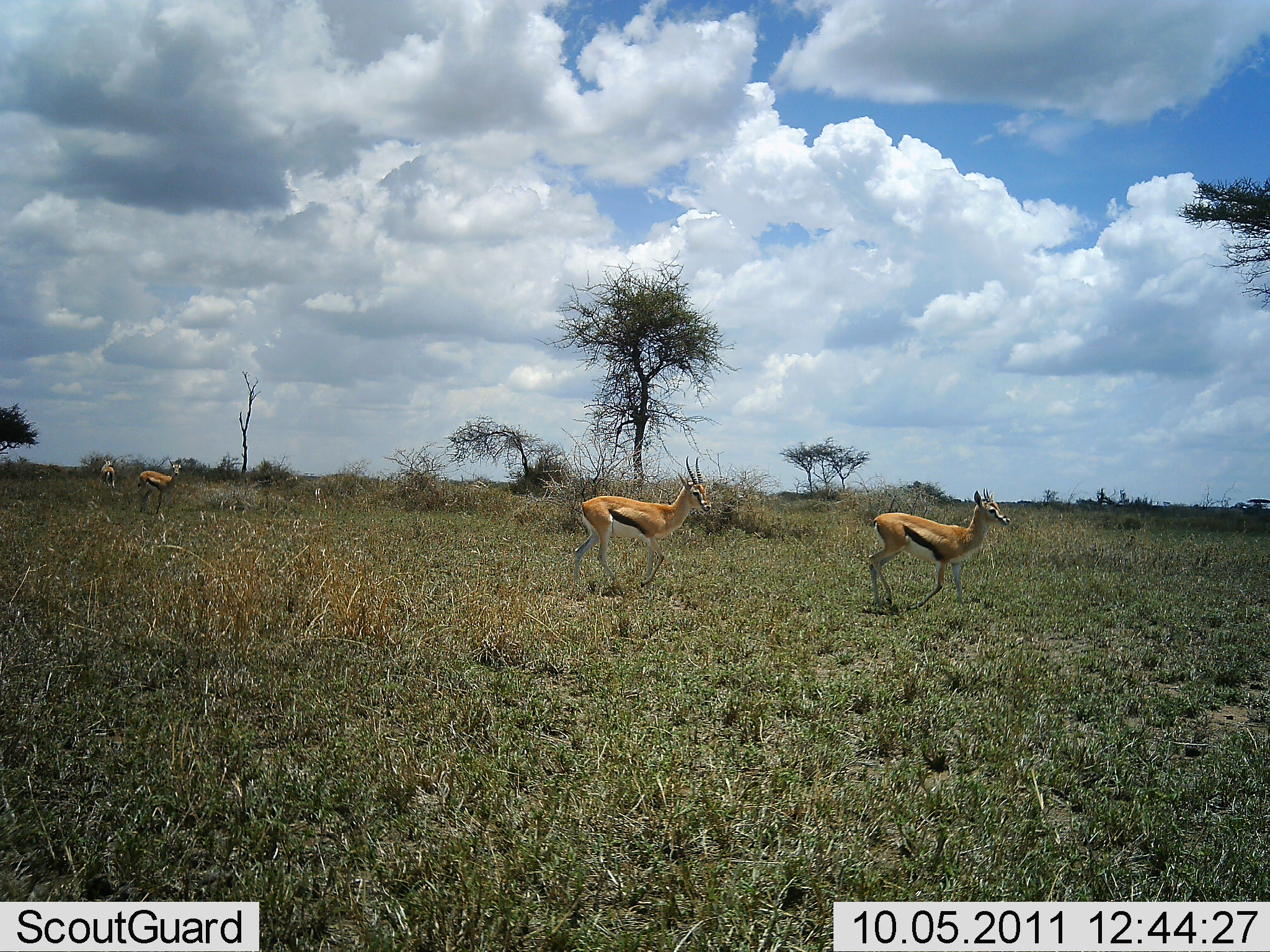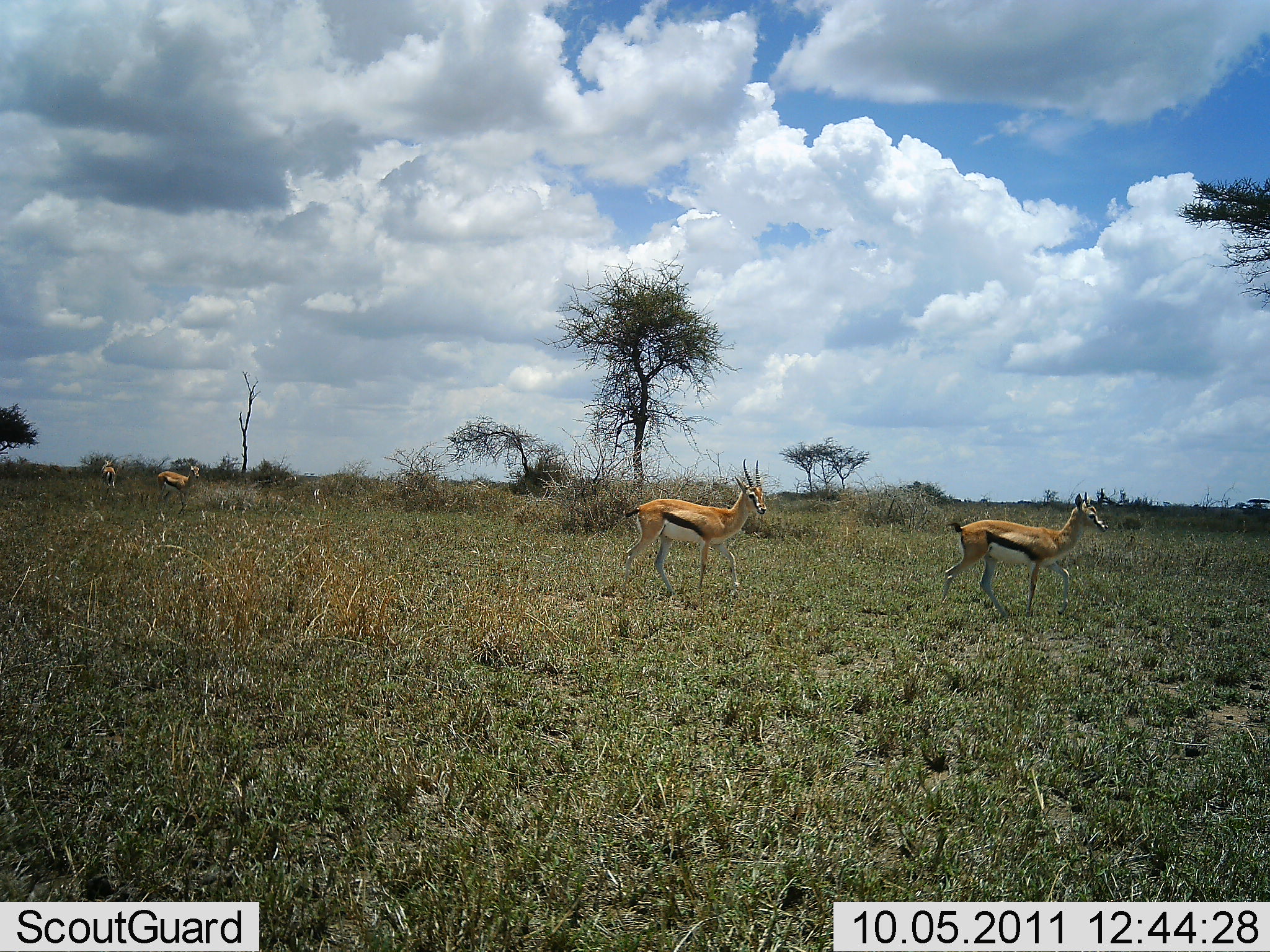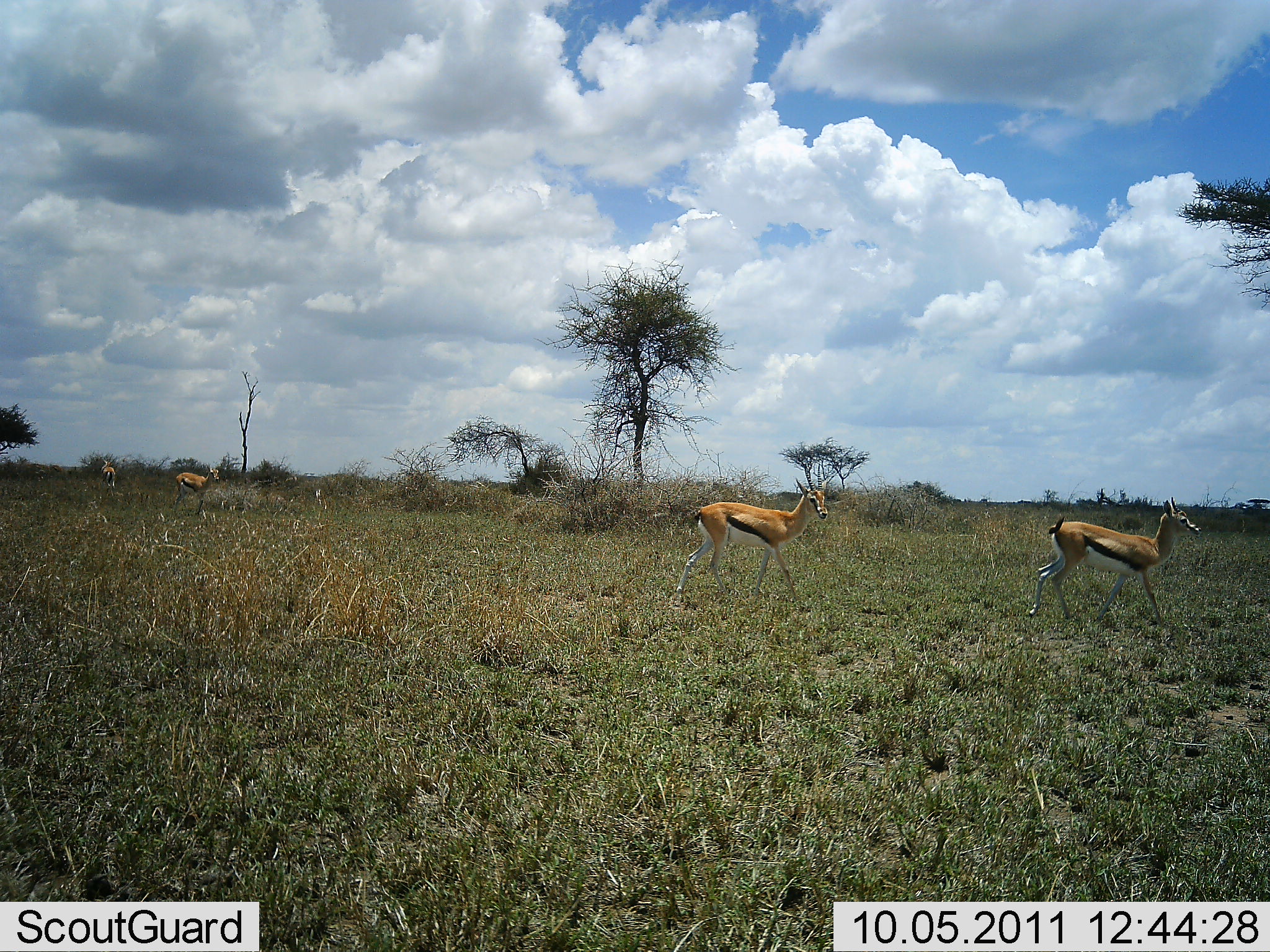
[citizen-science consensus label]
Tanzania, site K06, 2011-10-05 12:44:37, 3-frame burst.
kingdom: Animalia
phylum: Chordata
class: Mammalia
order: Artiodactyla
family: Bovidae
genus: Eudorcas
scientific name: Eudorcas thomsonii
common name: thomson's gazelle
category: gazellethomsons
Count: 4.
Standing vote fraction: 25%.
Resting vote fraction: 0%.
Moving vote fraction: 94%.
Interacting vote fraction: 0%.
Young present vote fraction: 6%.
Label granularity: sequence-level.